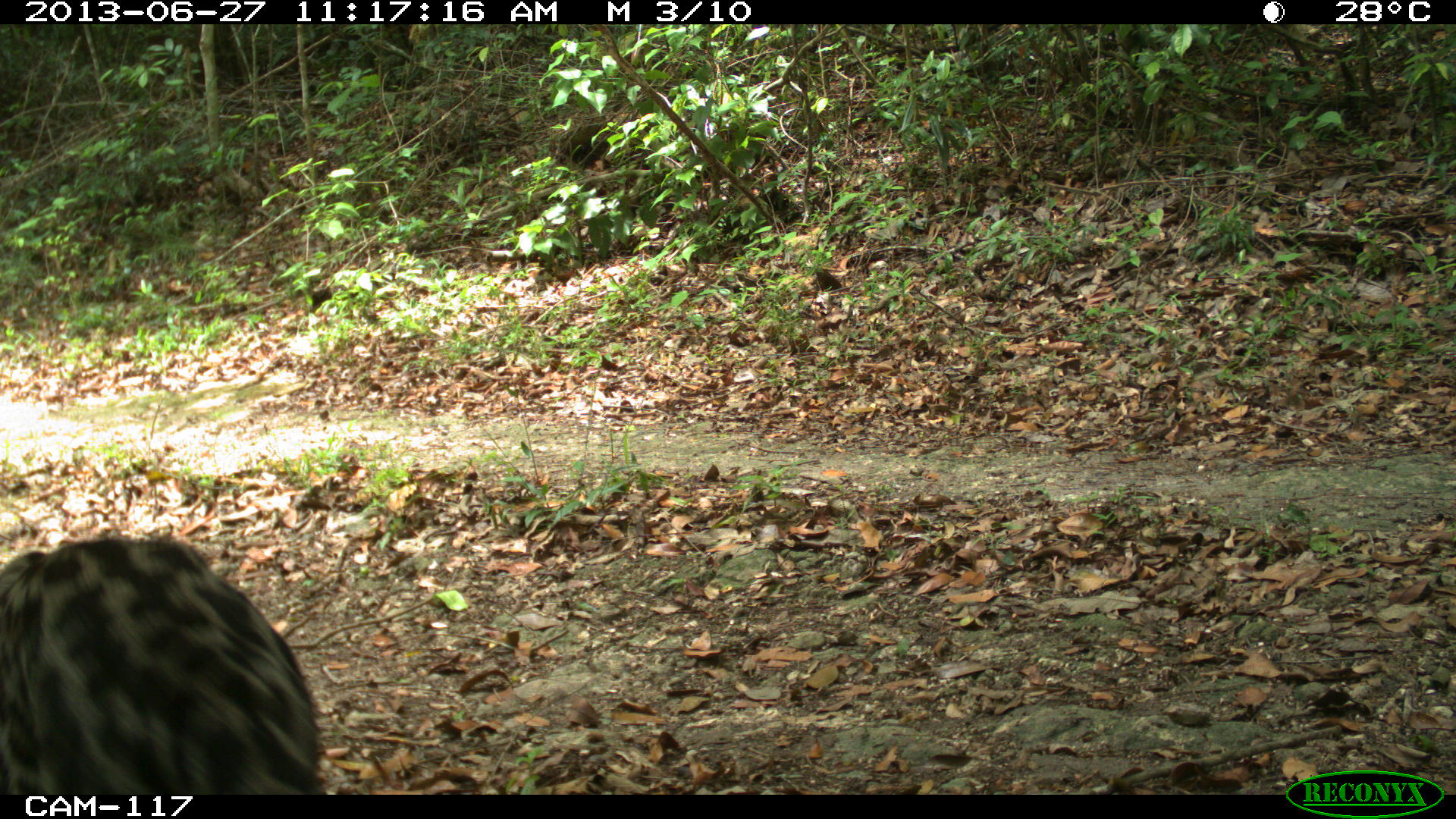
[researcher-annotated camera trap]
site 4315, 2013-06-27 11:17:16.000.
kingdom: Animalia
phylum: Chordata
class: Mammalia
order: Carnivora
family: Felidae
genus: Leopardus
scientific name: Leopardus pardalis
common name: ocelot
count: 1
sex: female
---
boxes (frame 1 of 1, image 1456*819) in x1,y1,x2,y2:
leopardus pardalis: 0,530,325,794